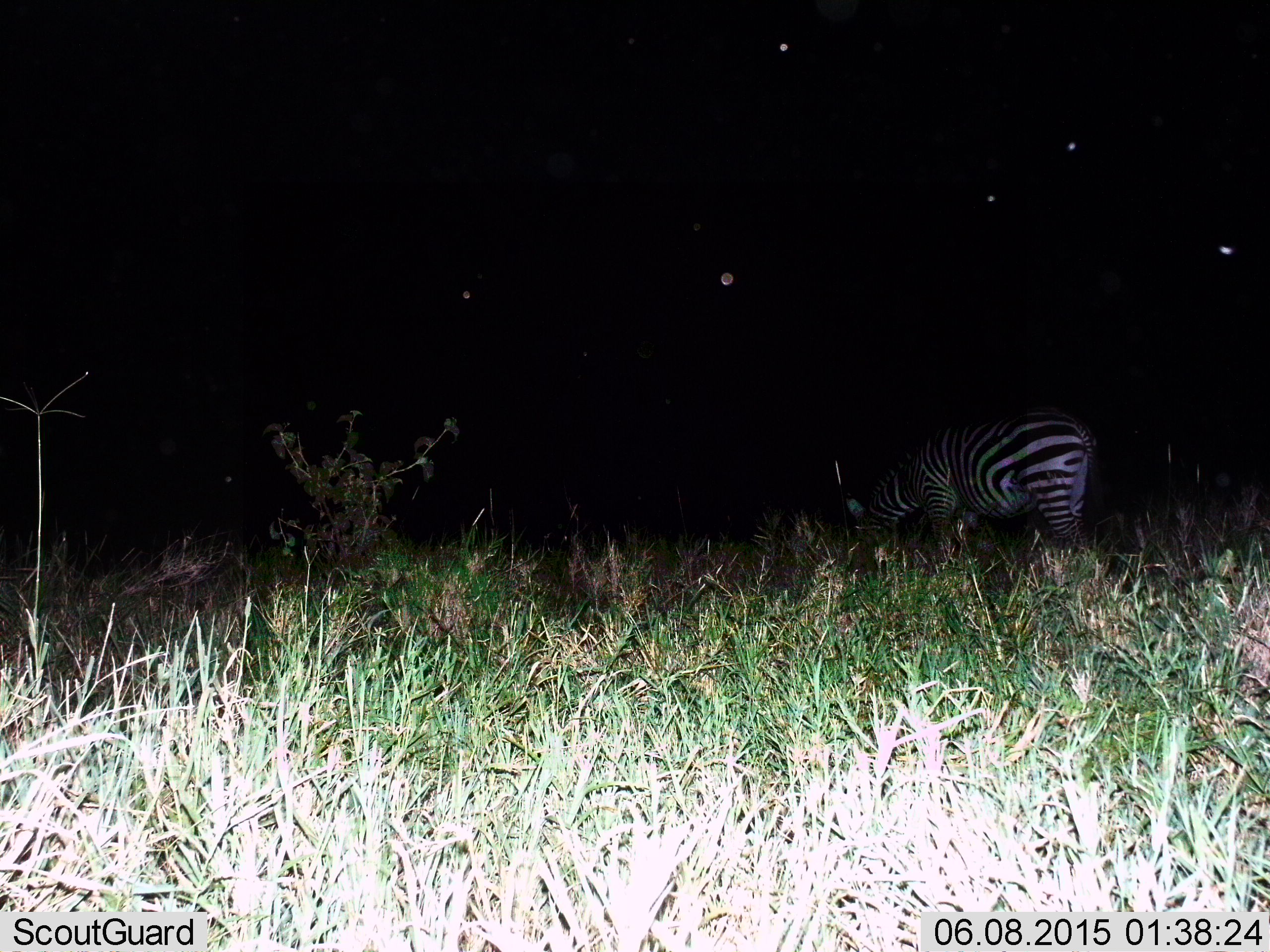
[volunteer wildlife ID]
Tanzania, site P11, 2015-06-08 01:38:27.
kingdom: Animalia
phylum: Chordata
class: Mammalia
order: Perissodactyla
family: Equidae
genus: Equus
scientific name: Equus quagga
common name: plains zebra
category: zebra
Zebra (plains zebra) (Equus quagga), count 1. Behavior (volunteer vote fractions): standing 30%, resting 0%, moving 0%, interacting 0%. Young present (vote fraction): 0%. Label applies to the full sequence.